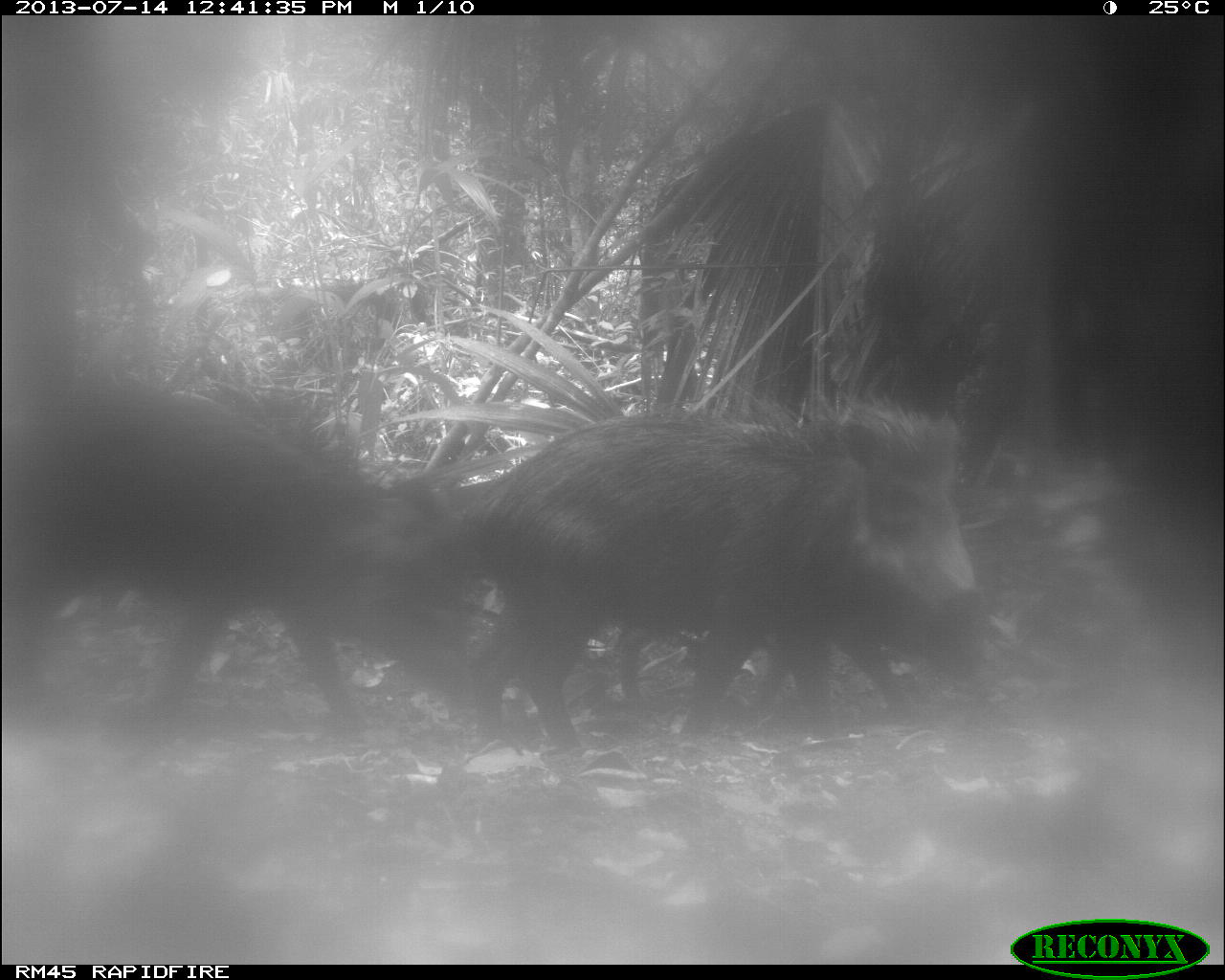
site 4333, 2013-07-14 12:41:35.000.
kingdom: Animalia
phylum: Chordata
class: Mammalia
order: Artiodactyla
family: Tayassuidae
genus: Tayassu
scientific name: Tayassu pecari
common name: white-lipped peccary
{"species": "Tayassu pecari (white-lipped peccary)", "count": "2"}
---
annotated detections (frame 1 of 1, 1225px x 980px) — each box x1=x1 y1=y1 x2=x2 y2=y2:
tayassu pecari: x1=458 y1=389 x2=977 y2=758; x1=0 y1=366 x2=475 y2=743; x1=92 y1=380 x2=507 y2=744; x1=588 y1=543 x2=979 y2=722